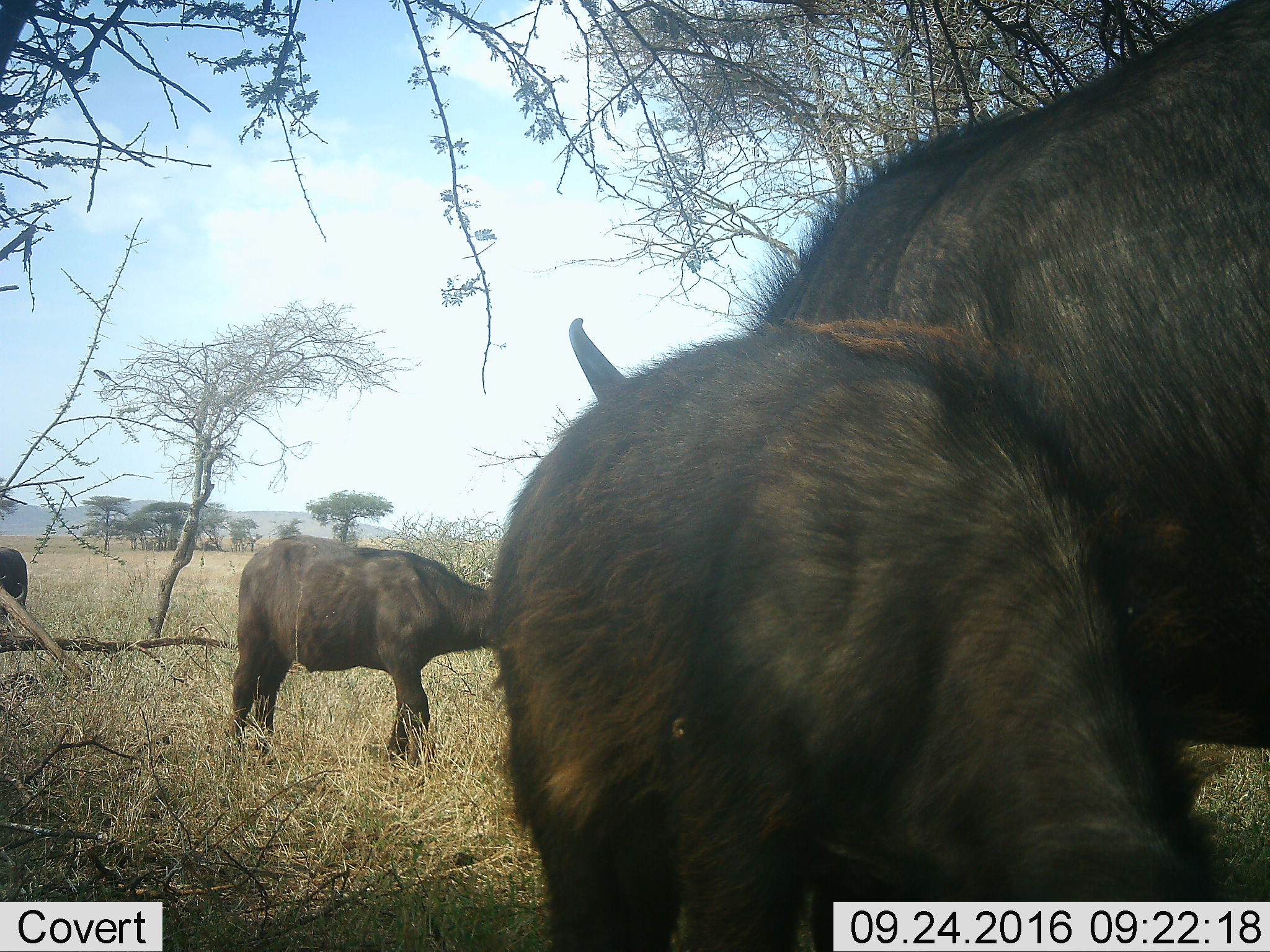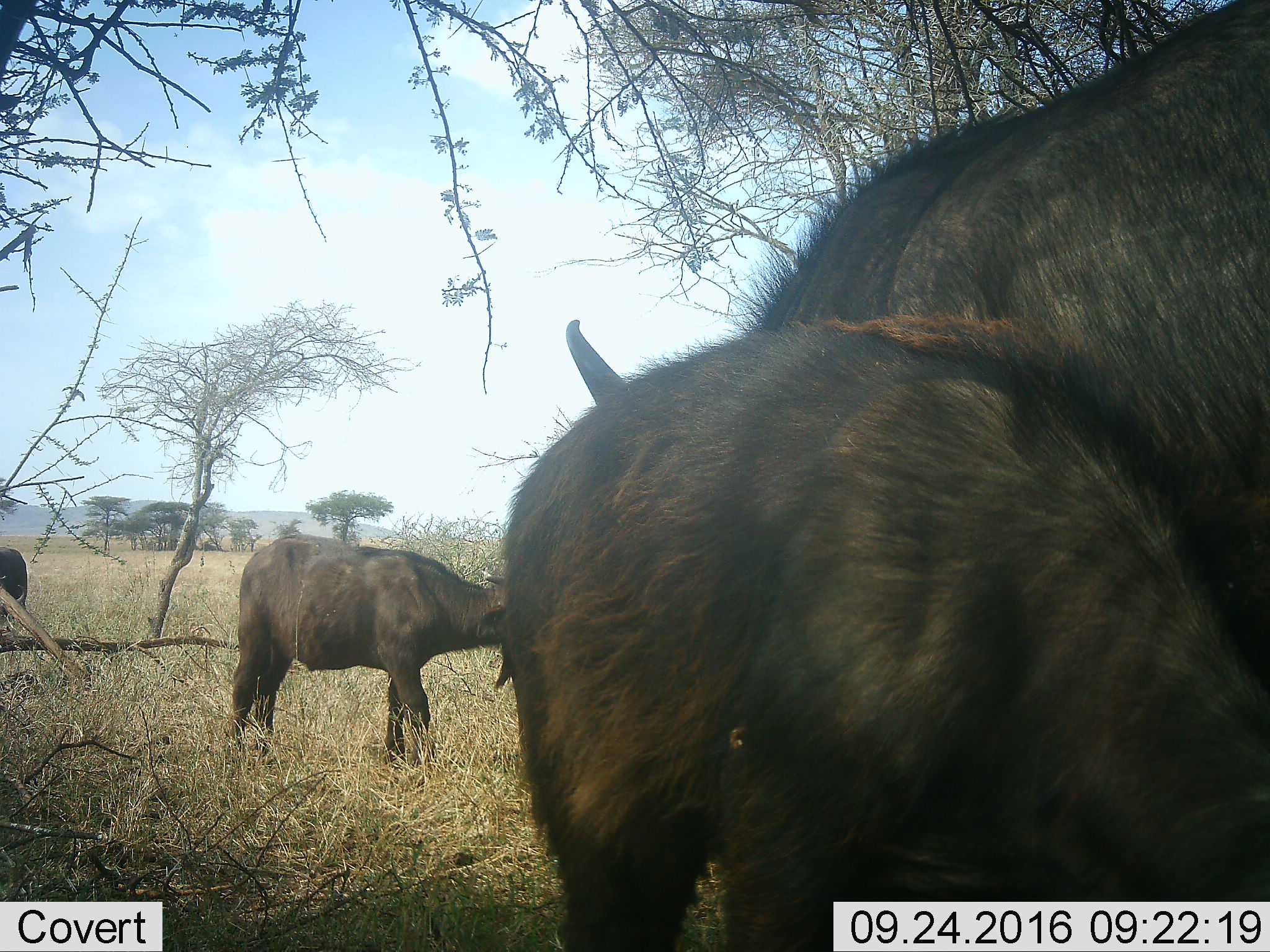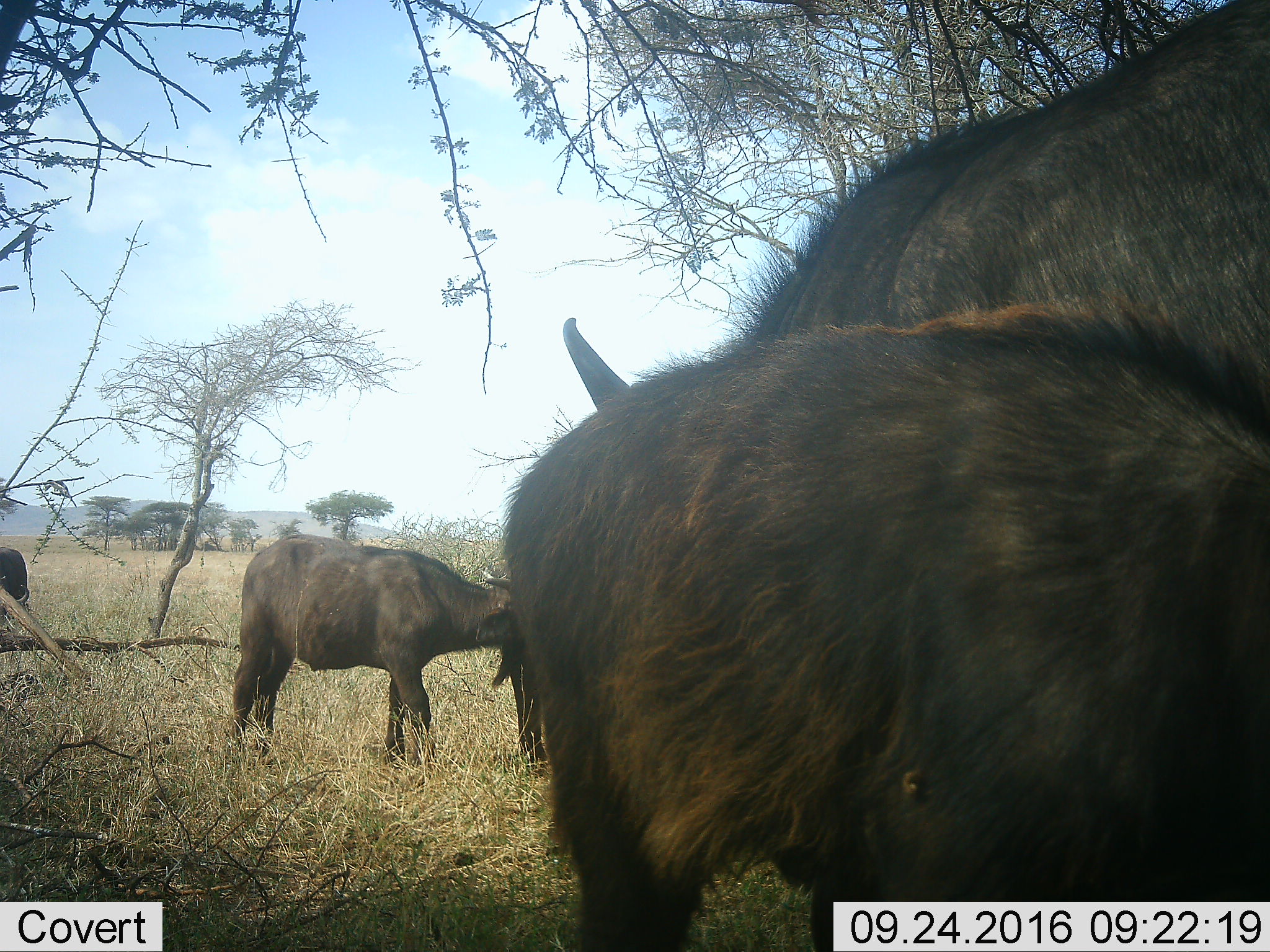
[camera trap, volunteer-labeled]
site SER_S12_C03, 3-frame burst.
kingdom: Animalia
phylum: Chordata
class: Mammalia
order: Artiodactyla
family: Bovidae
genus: Syncerus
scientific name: Syncerus caffer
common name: african buffalo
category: buffalo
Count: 4.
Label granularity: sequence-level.